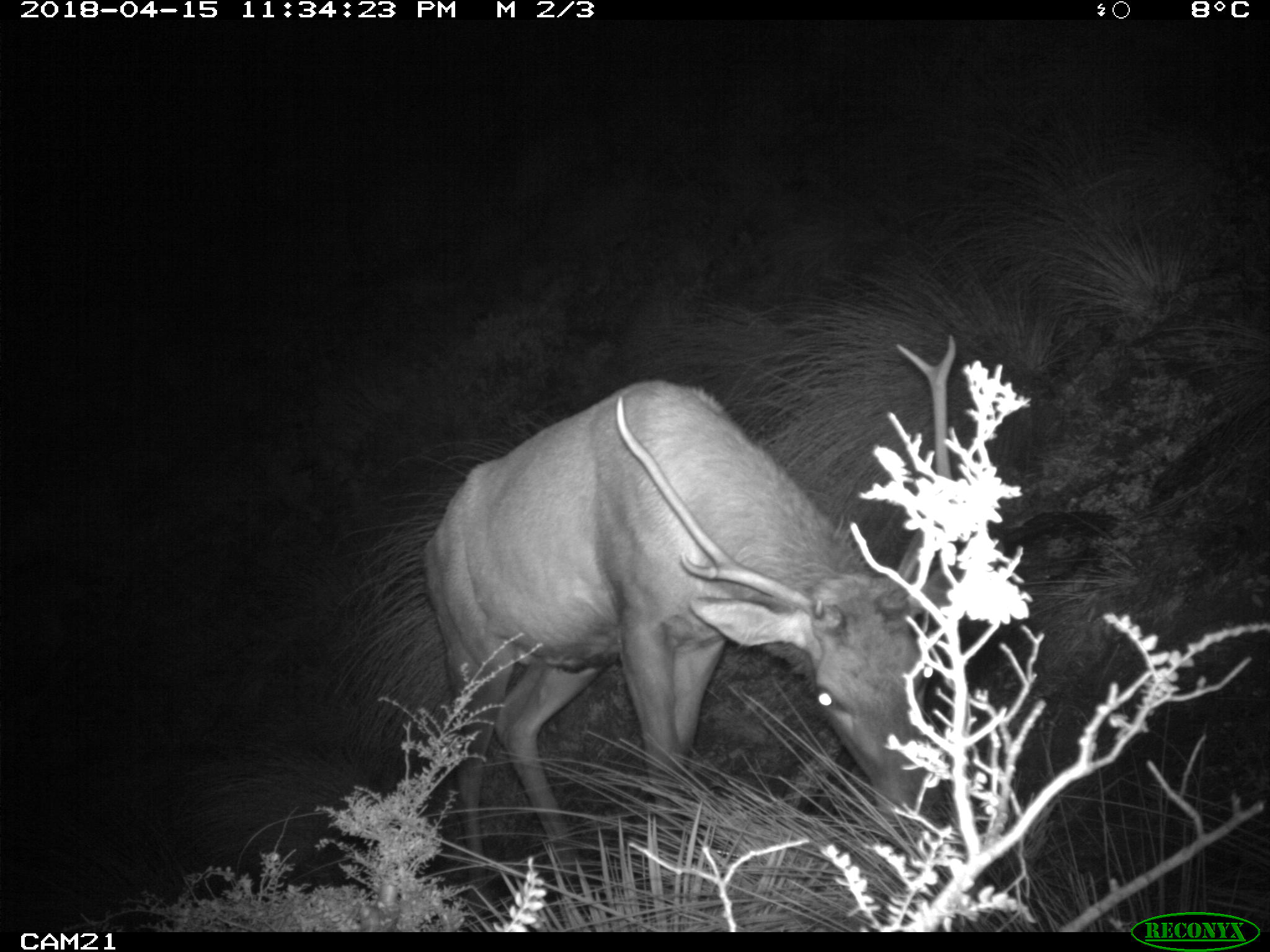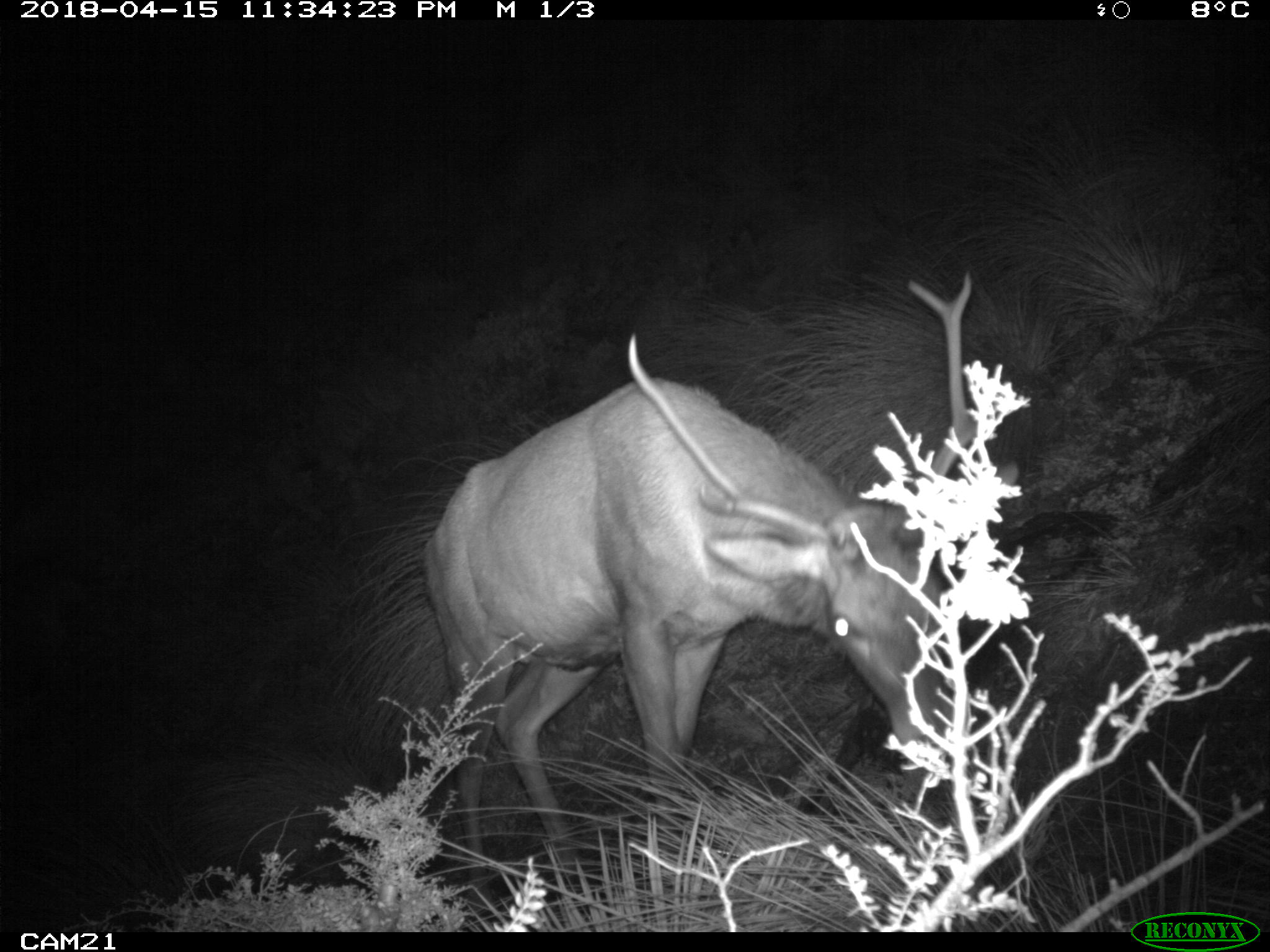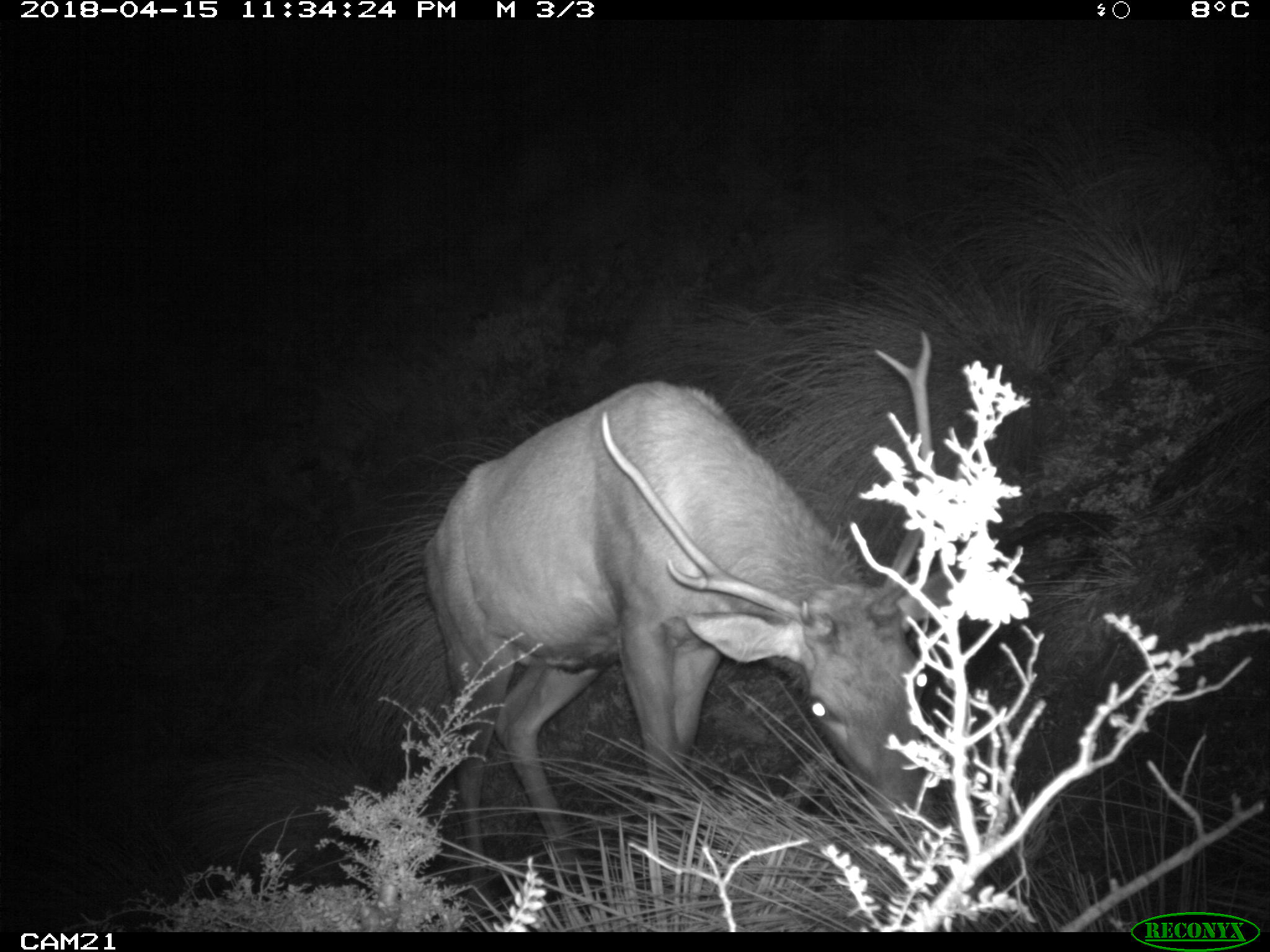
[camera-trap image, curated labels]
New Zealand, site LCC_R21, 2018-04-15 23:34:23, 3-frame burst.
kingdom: Animalia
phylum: Chordata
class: Mammalia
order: Artiodactyla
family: Cervidae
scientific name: Cervidae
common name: deer